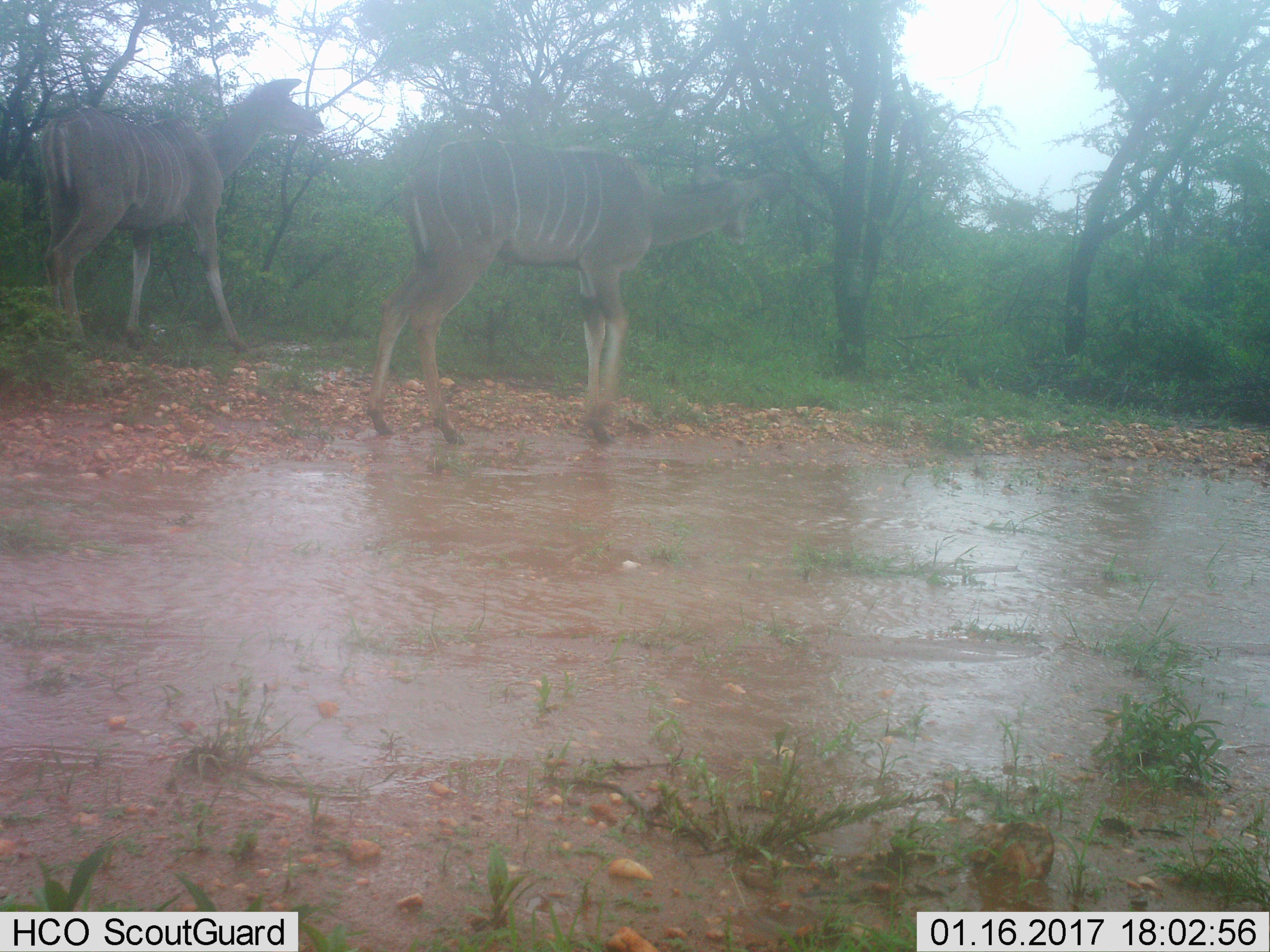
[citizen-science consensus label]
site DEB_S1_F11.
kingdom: Animalia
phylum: Chordata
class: Mammalia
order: Artiodactyla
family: Bovidae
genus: Tragelaphus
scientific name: Tragelaphus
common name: kudu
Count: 2.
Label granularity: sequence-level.